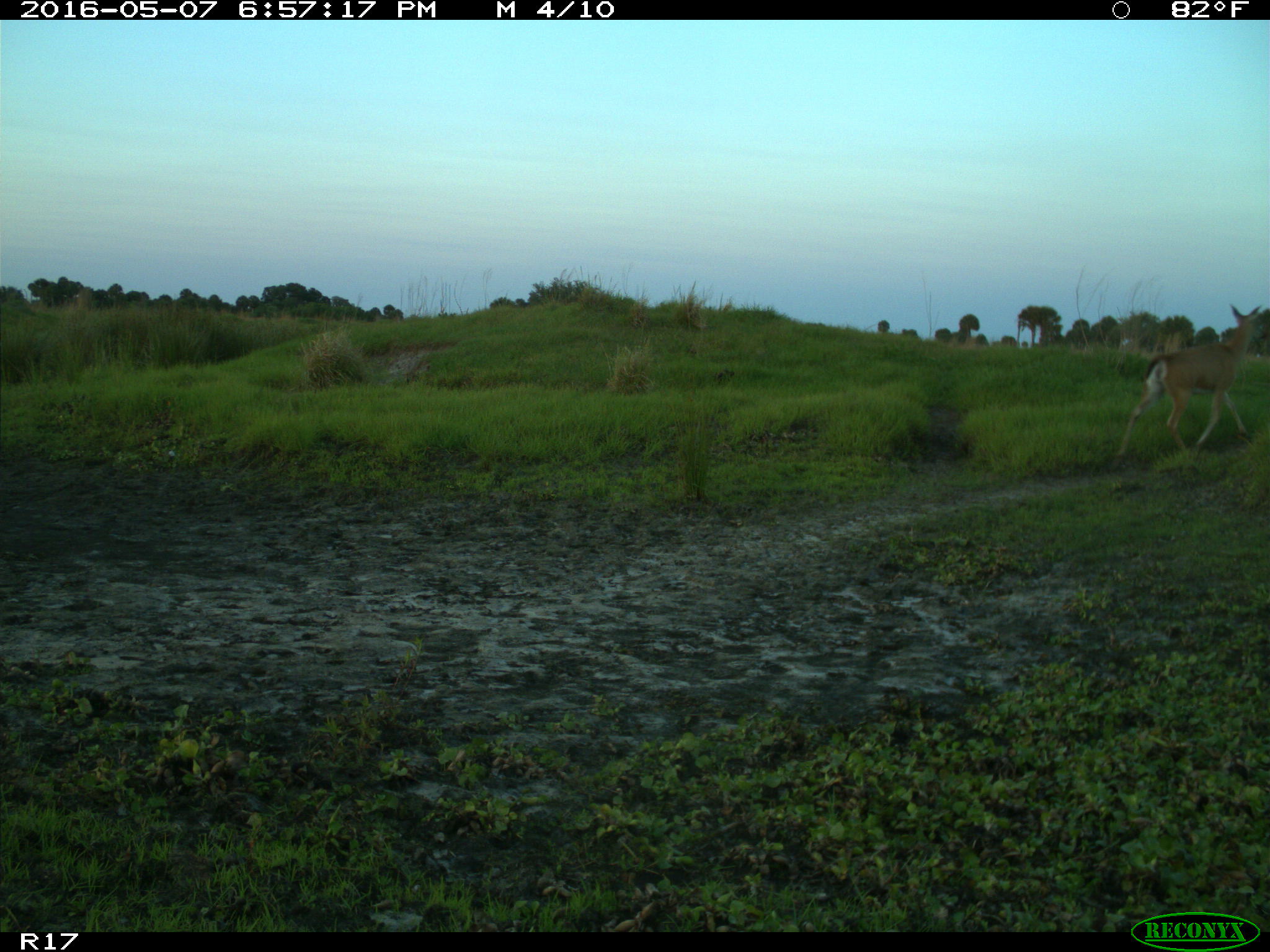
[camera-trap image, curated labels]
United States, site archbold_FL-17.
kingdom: Animalia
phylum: Chordata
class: Mammalia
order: Artiodactyla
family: Cervidae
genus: Odocoileus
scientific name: Odocoileus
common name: deer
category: unidentified deer